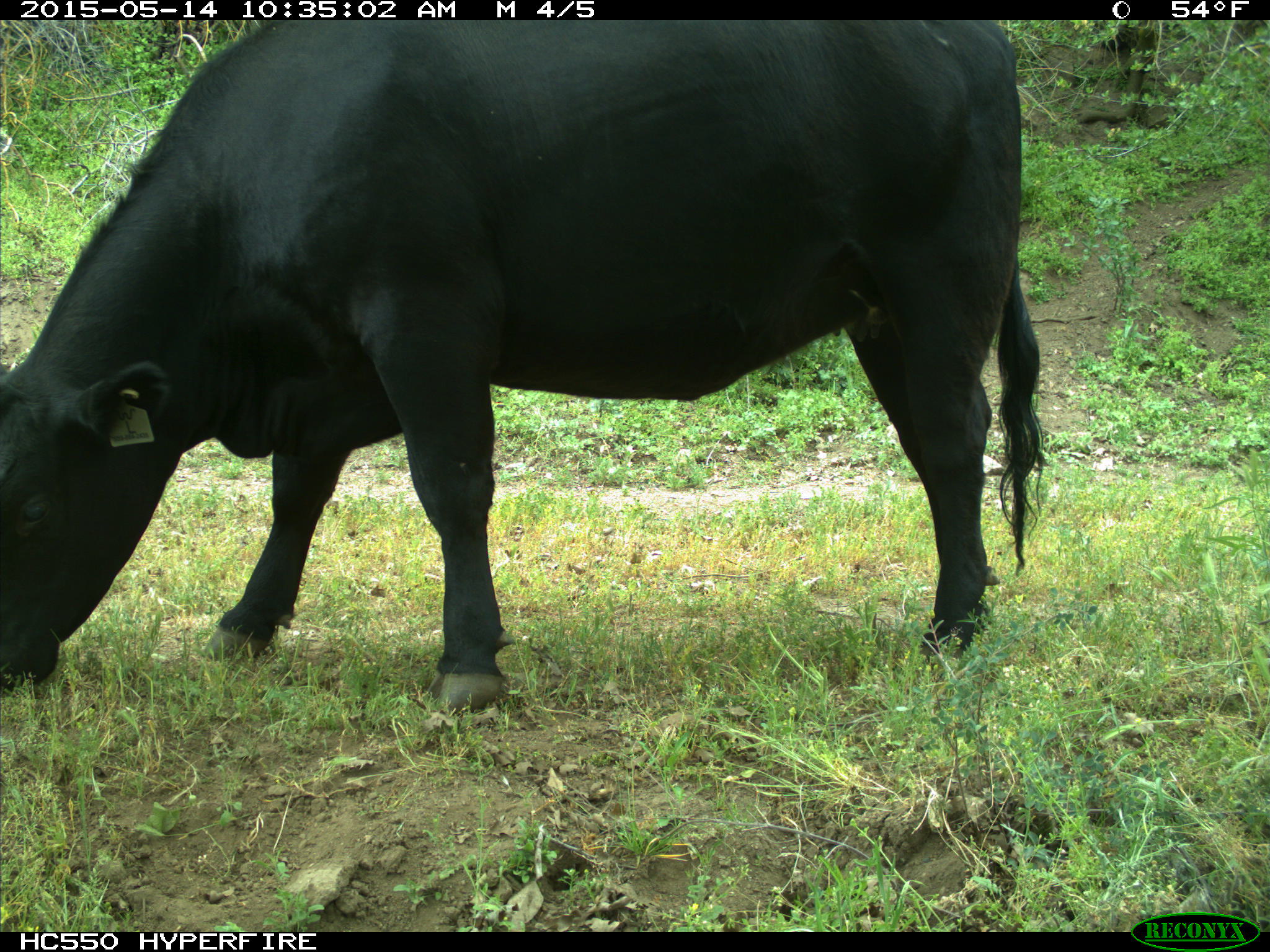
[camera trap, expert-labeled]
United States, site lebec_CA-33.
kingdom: Animalia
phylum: Chordata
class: Mammalia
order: Artiodactyla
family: Bovidae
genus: Bos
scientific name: Bos taurus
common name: domestic cow